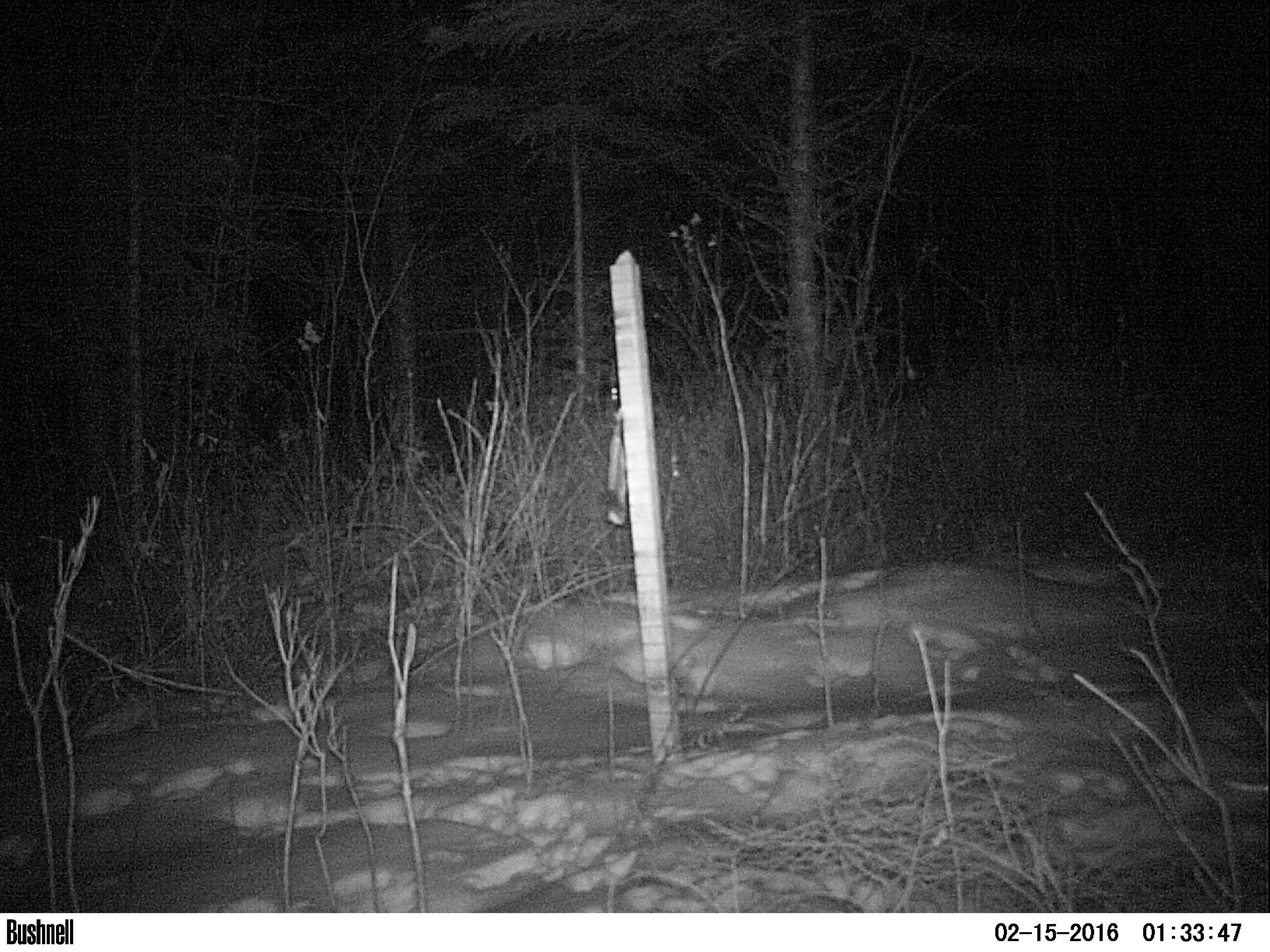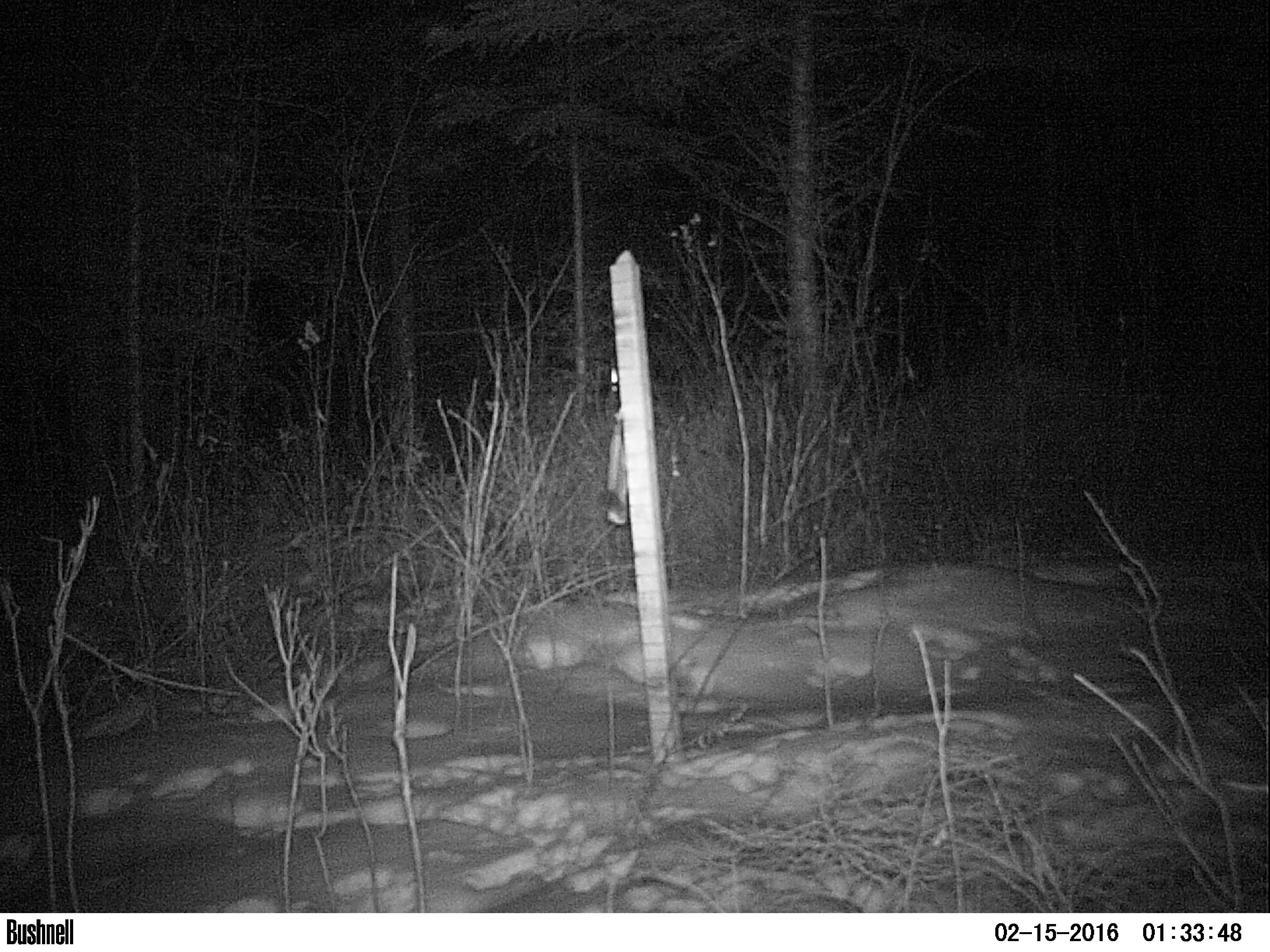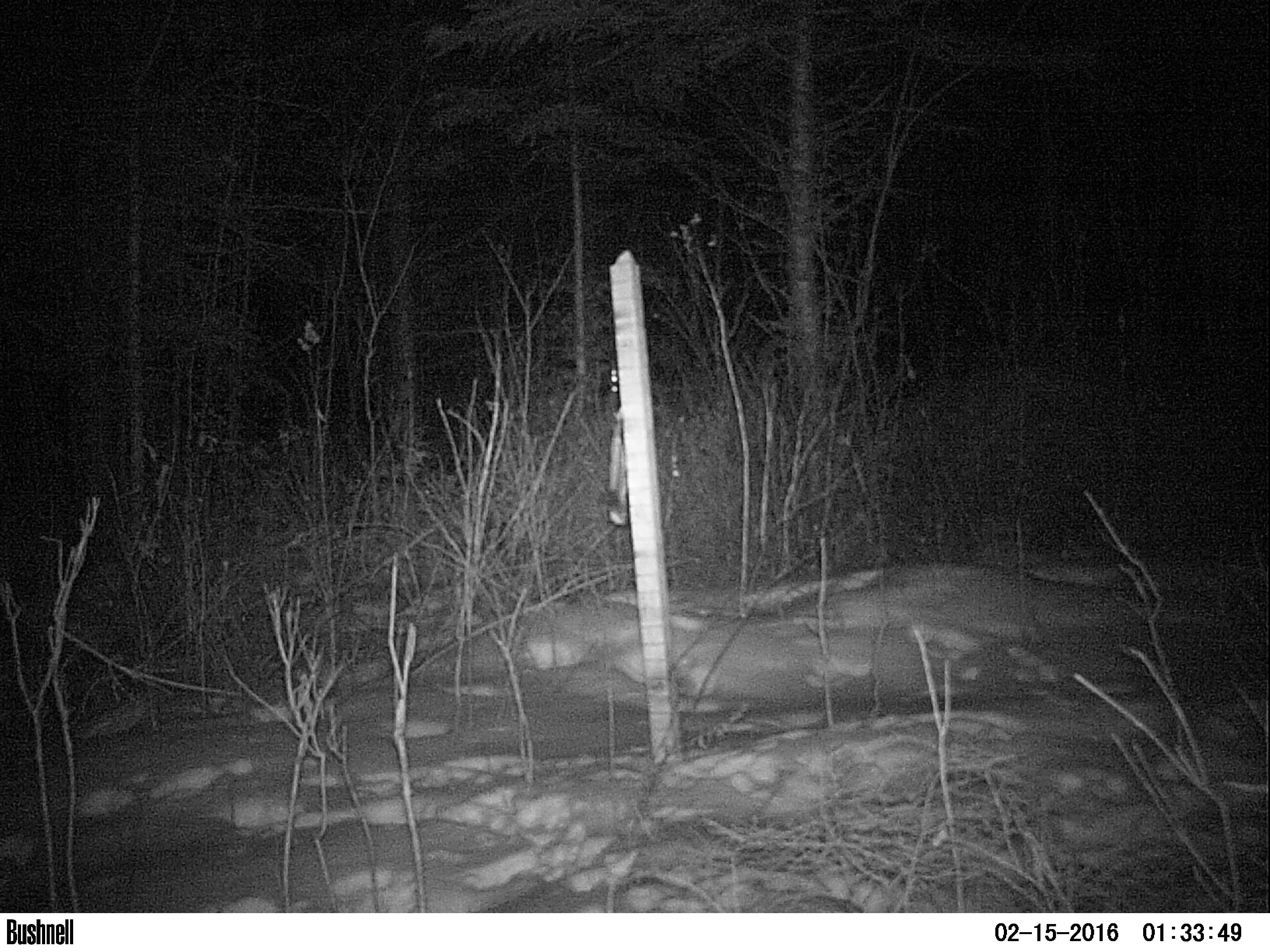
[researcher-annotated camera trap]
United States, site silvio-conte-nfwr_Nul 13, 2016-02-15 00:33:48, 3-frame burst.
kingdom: Animalia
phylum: Chordata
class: Mammalia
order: Lagomorpha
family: Leporidae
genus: Lepus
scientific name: Lepus americanus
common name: snowshoe hare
Snowshoe hare (Lepus americanus).